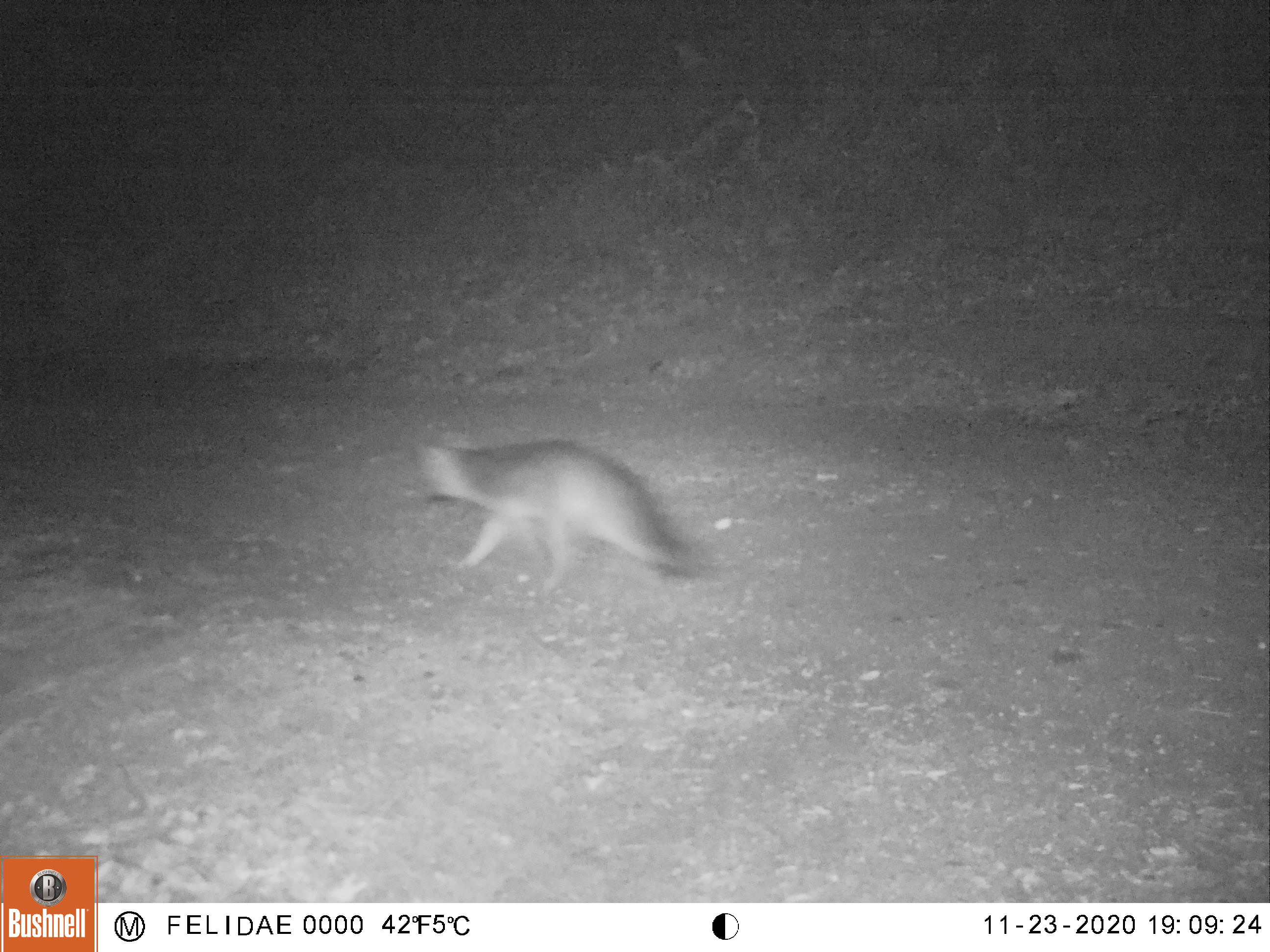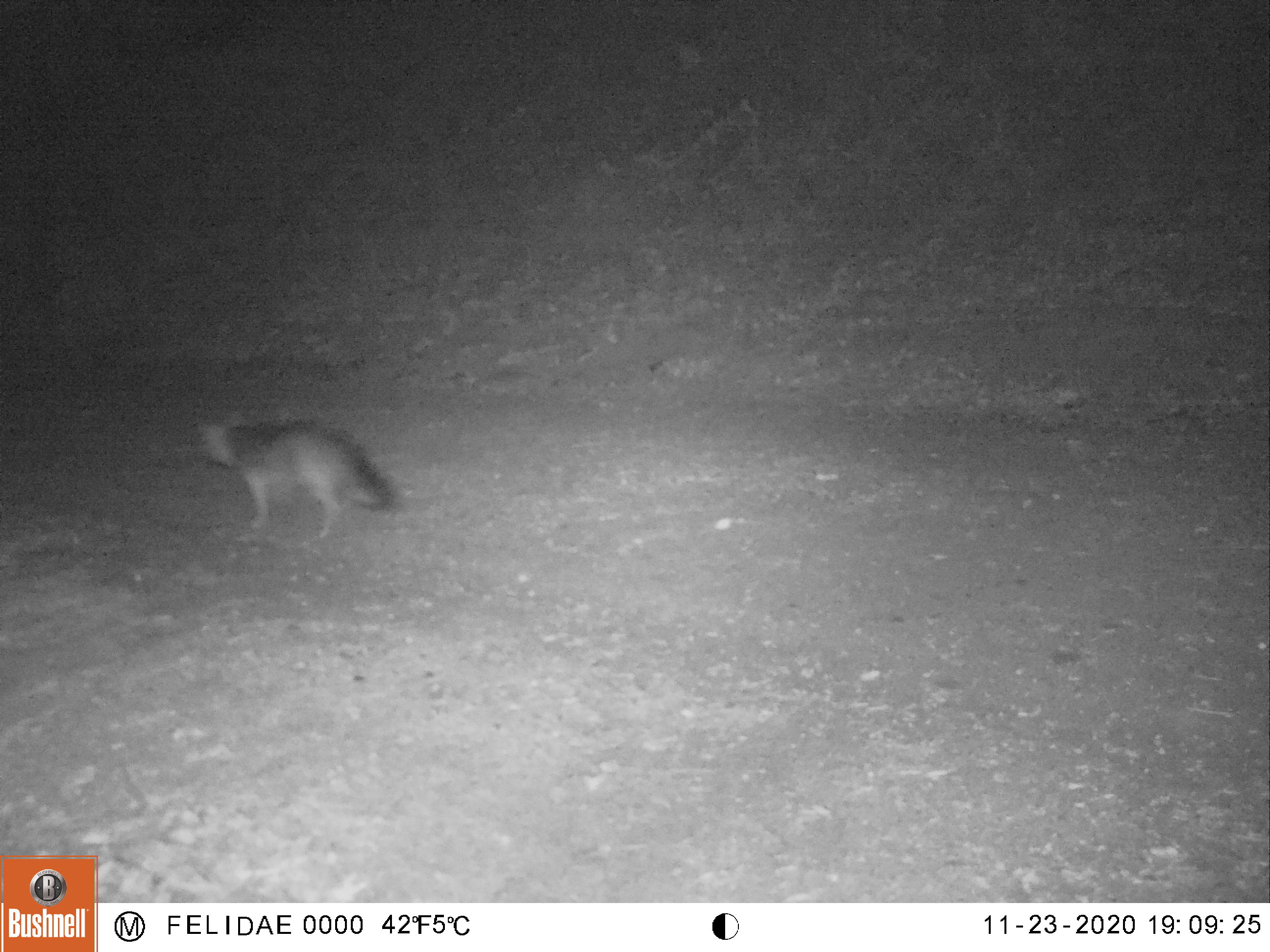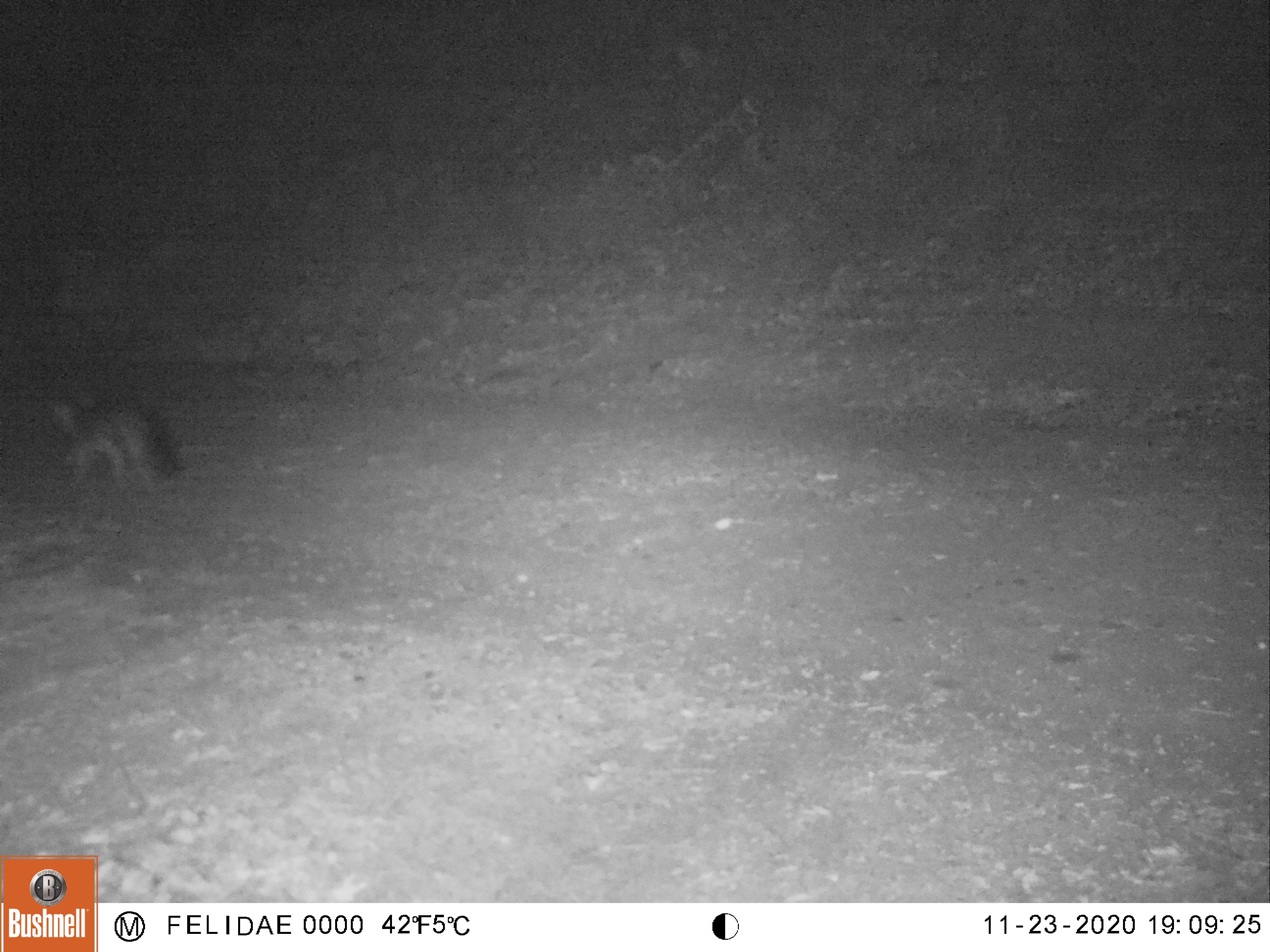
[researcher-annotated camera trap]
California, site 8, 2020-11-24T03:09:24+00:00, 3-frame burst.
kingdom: Animalia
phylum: Chordata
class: Mammalia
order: Carnivora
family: Canidae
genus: Urocyon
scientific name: Urocyon cinereoargenteus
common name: gray fox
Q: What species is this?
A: Gray fox (Urocyon cinereoargenteus).